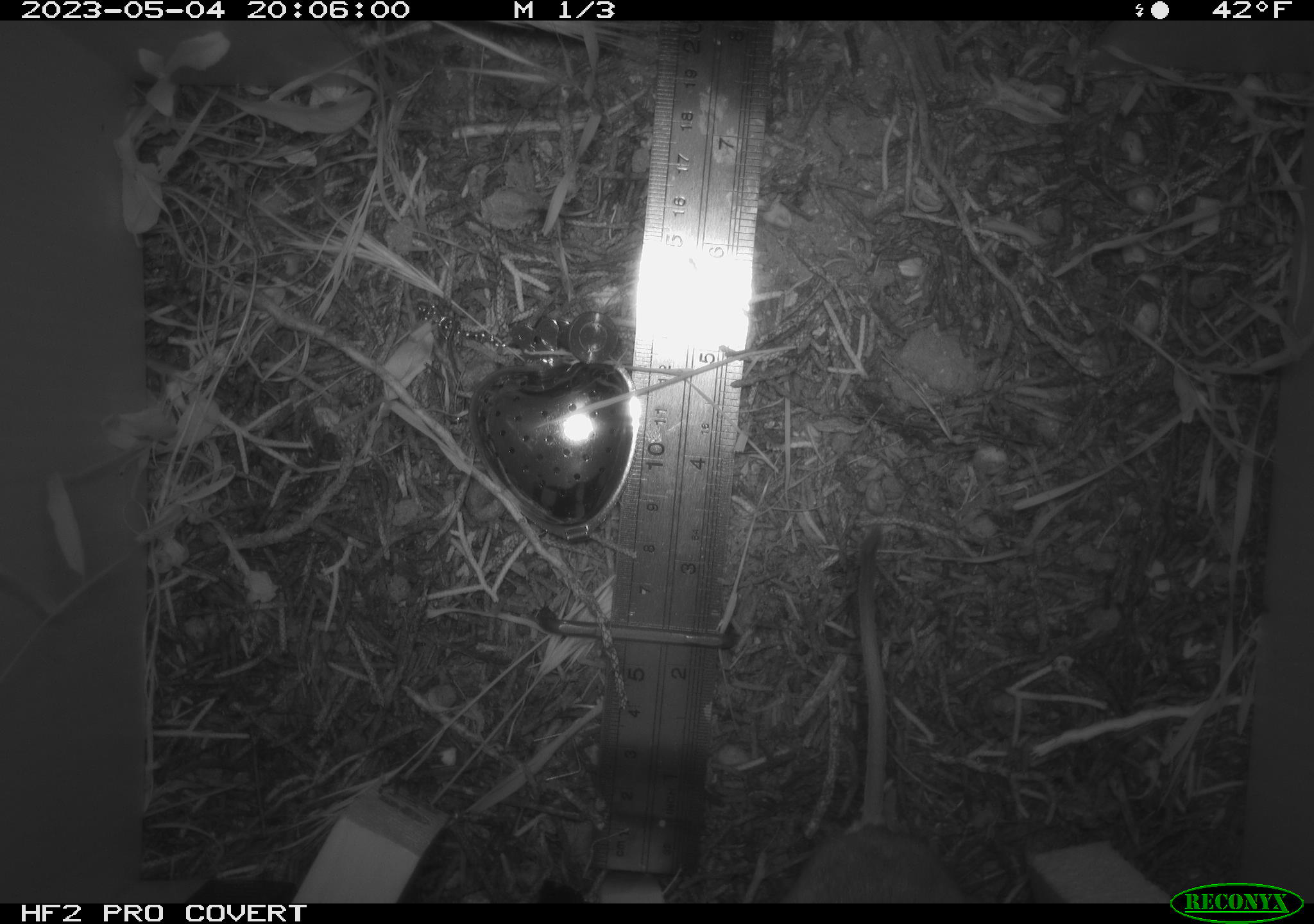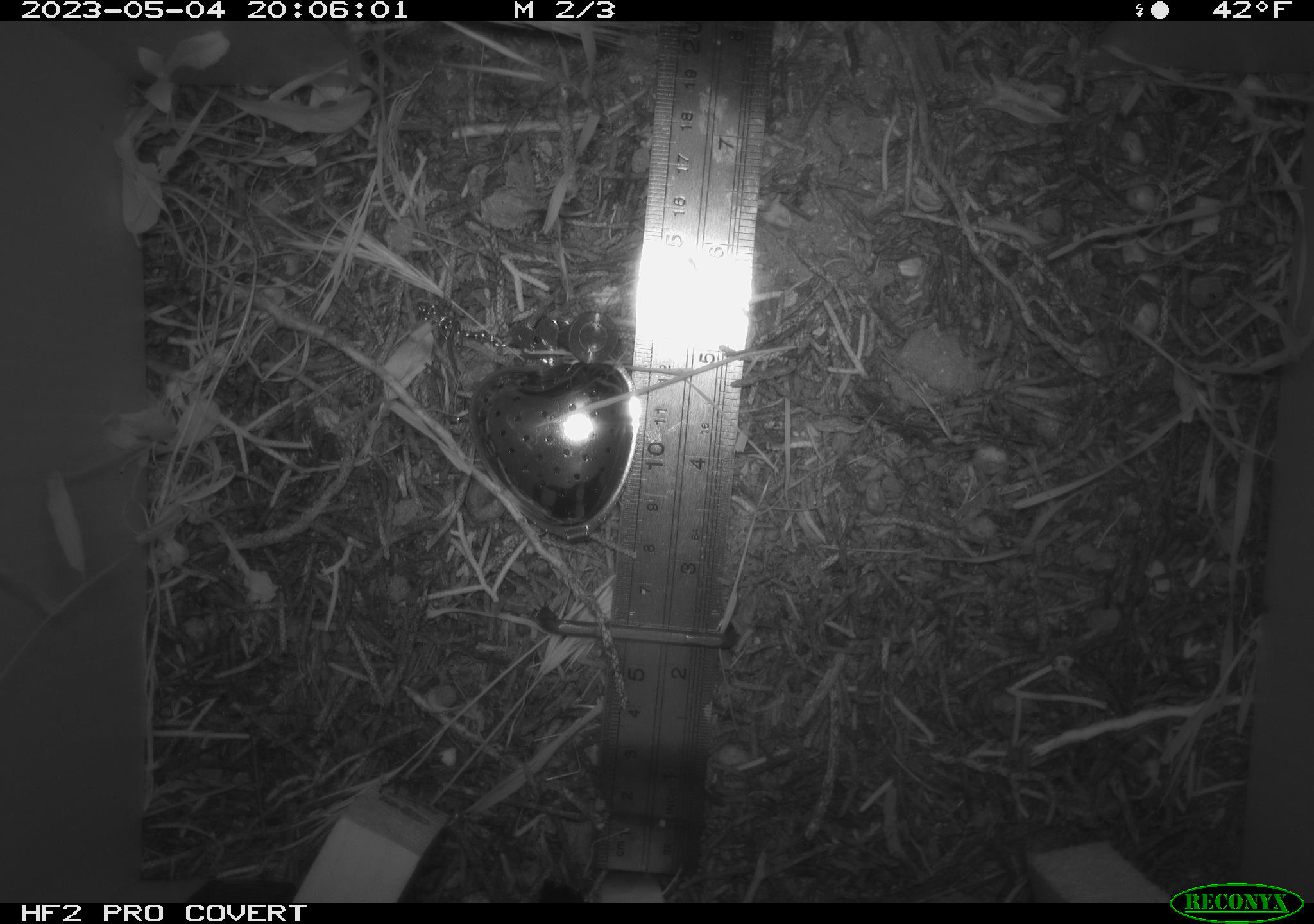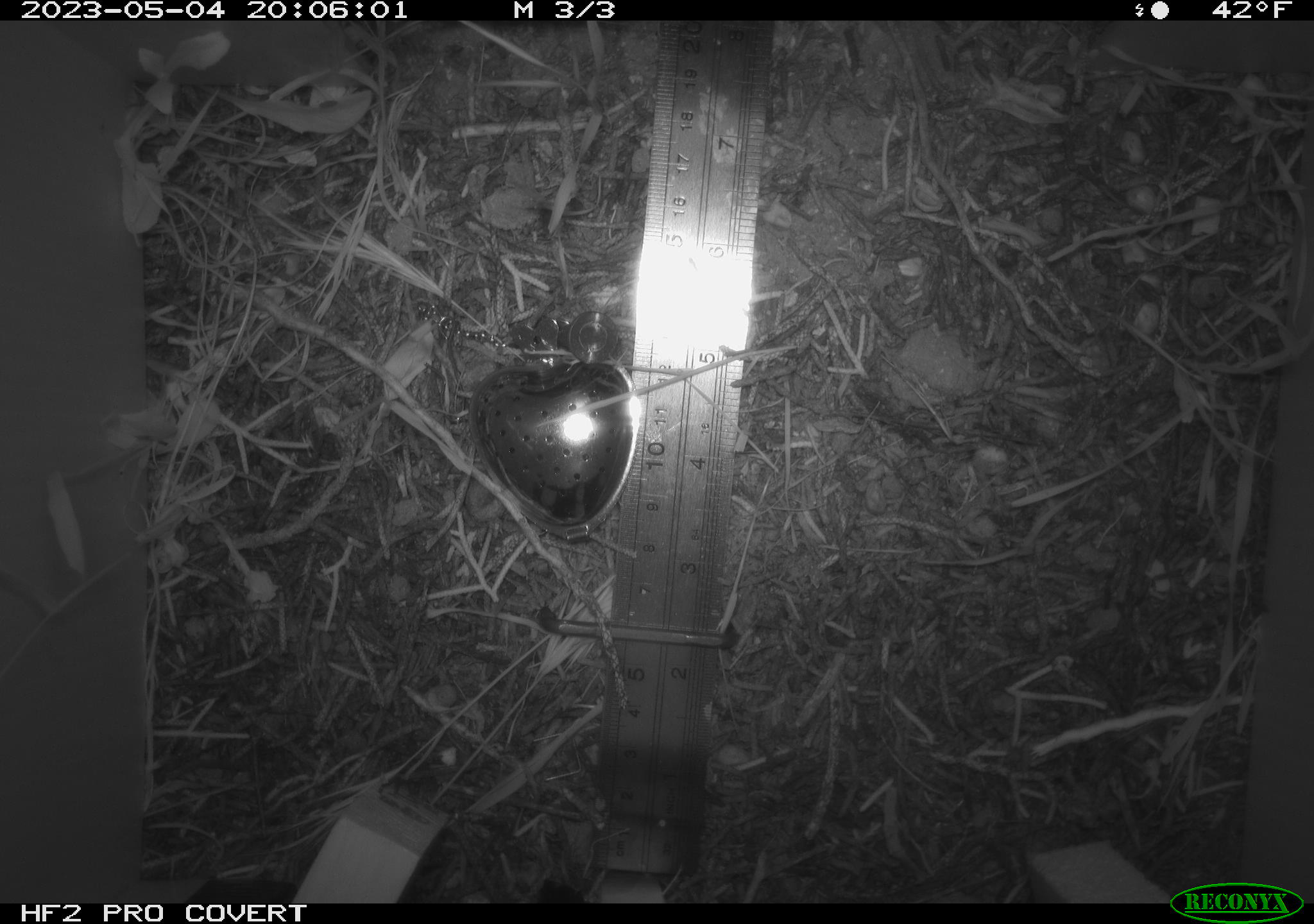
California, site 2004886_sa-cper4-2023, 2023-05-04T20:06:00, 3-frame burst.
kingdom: Animalia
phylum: Chordata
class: Mammalia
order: Rodentia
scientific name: Rodentia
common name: mouse species